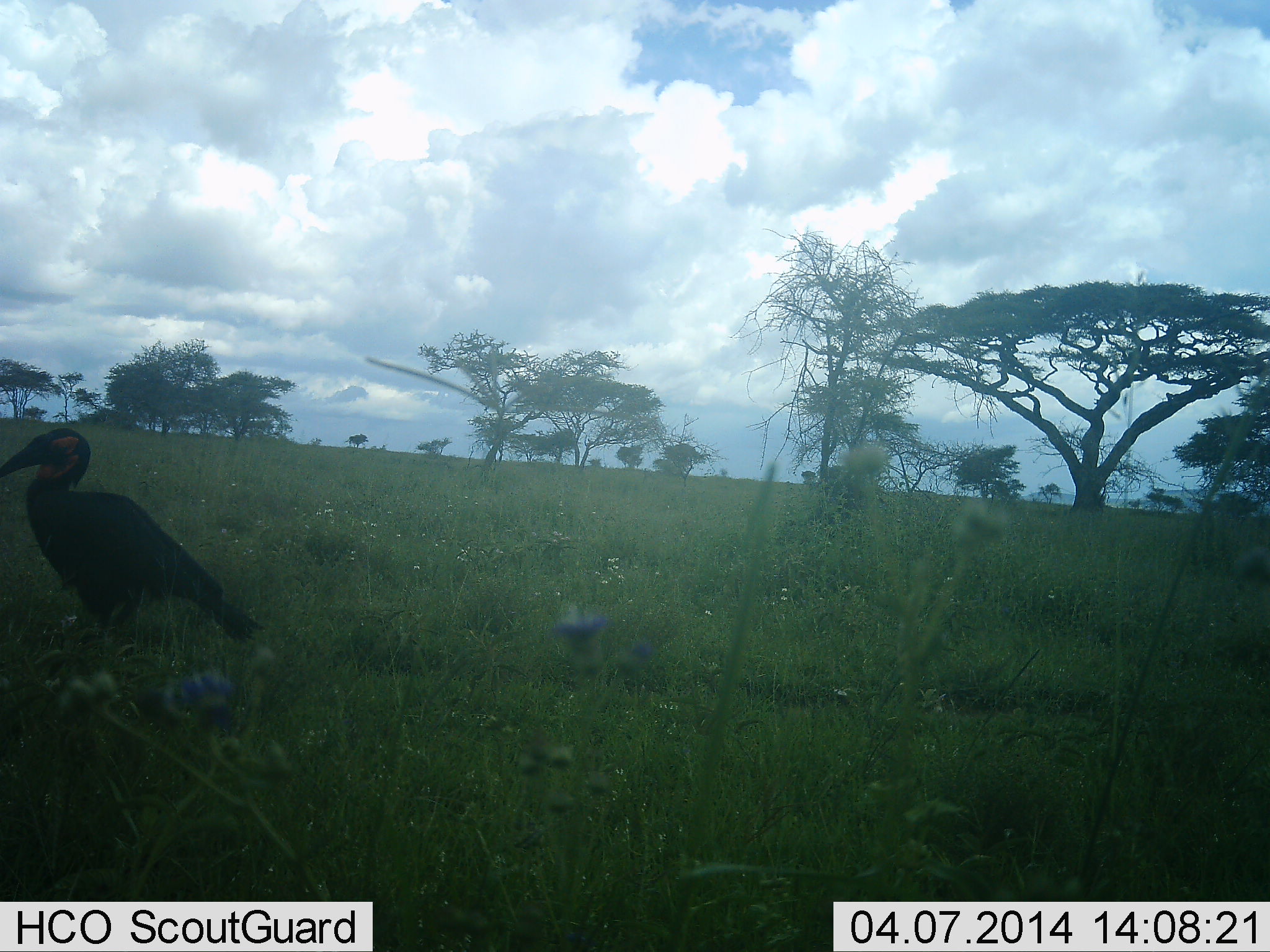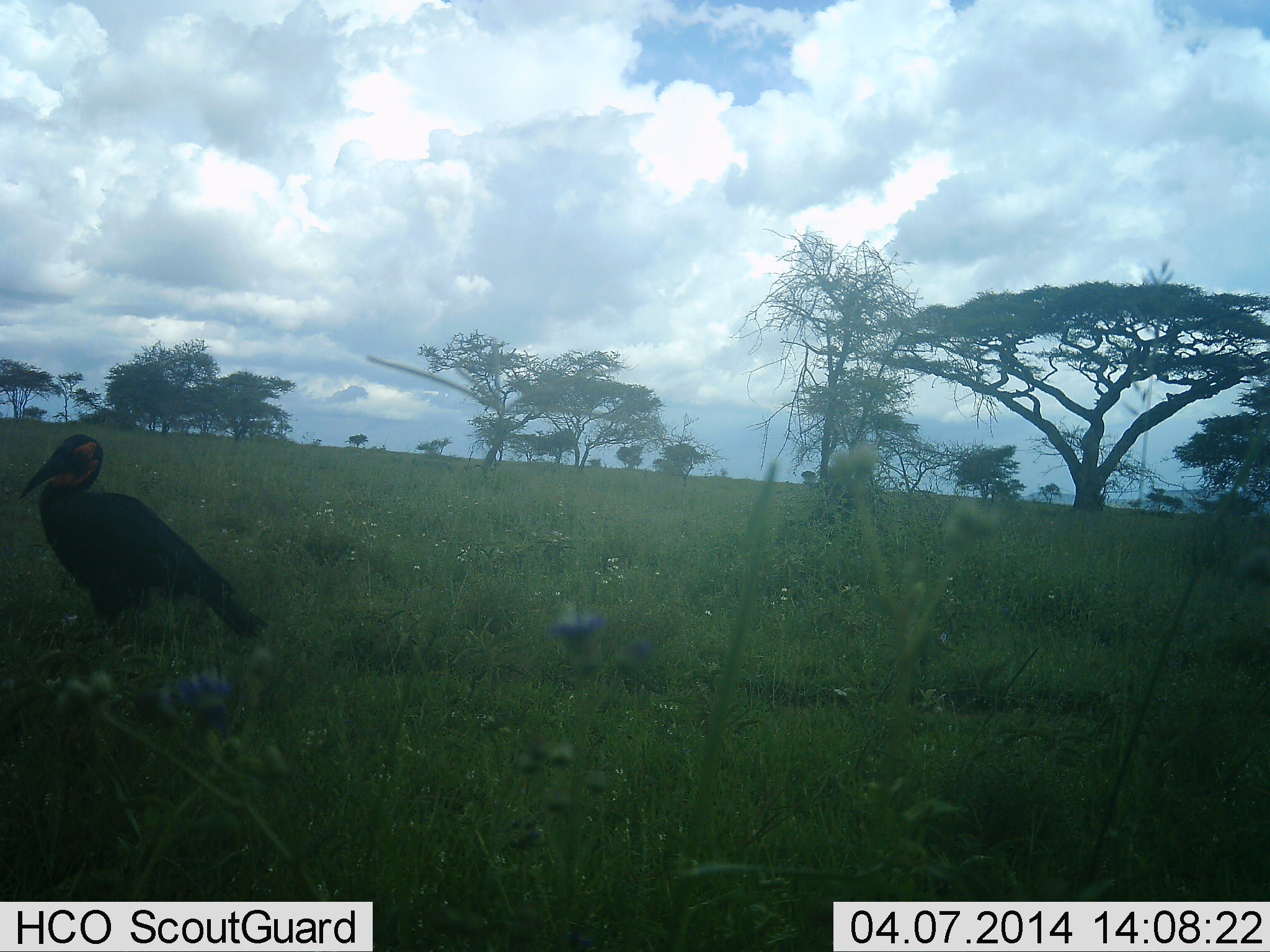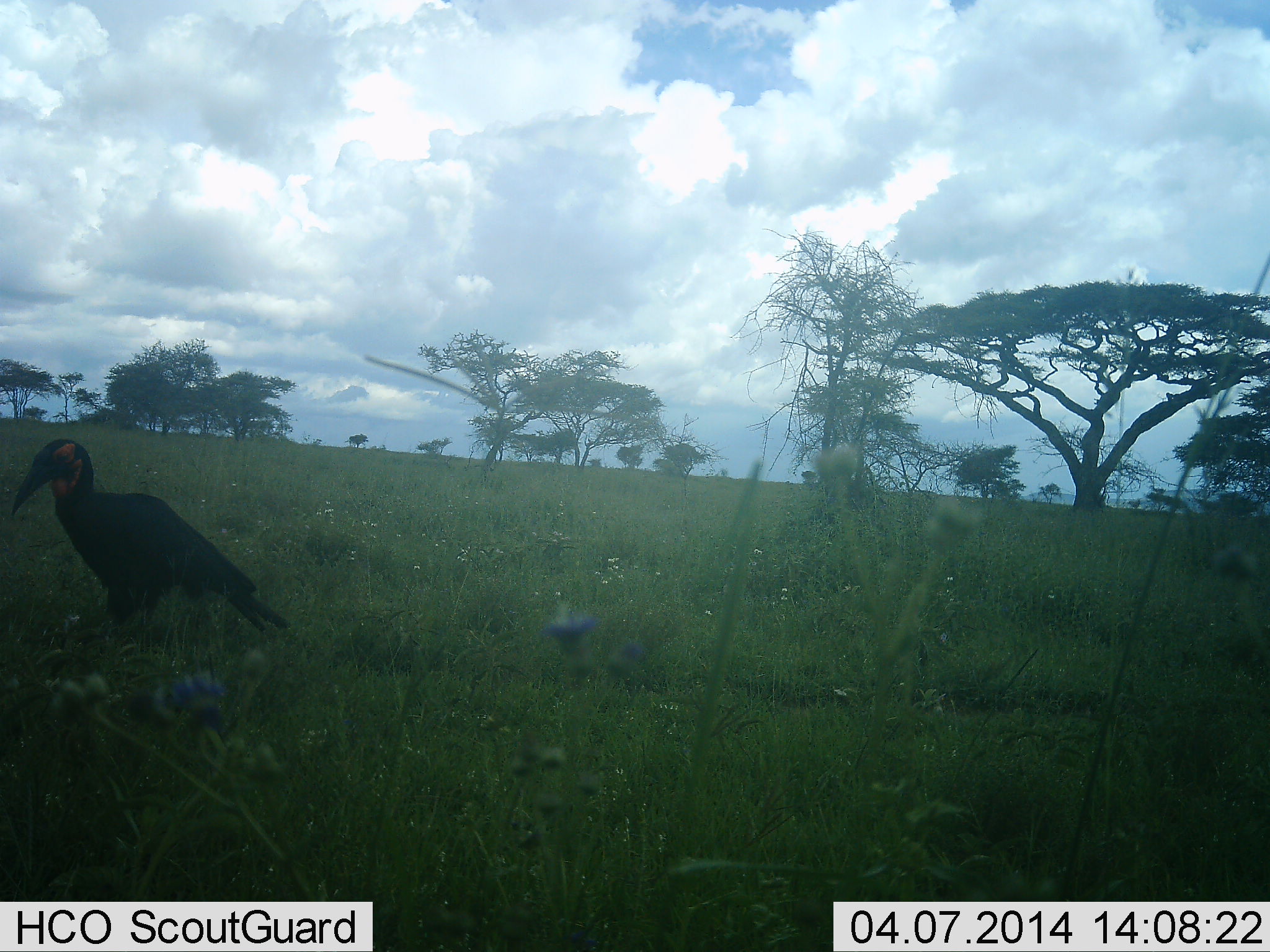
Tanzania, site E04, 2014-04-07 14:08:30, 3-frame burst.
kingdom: Animalia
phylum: Chordata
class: Aves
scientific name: Aves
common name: bird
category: otherbird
Otherbird (bird) (Aves), count 1. Behavior (volunteer vote fractions): standing 83%, resting 6%, moving 12%, interacting 2%. Young present (vote fraction): 0%. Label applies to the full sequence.